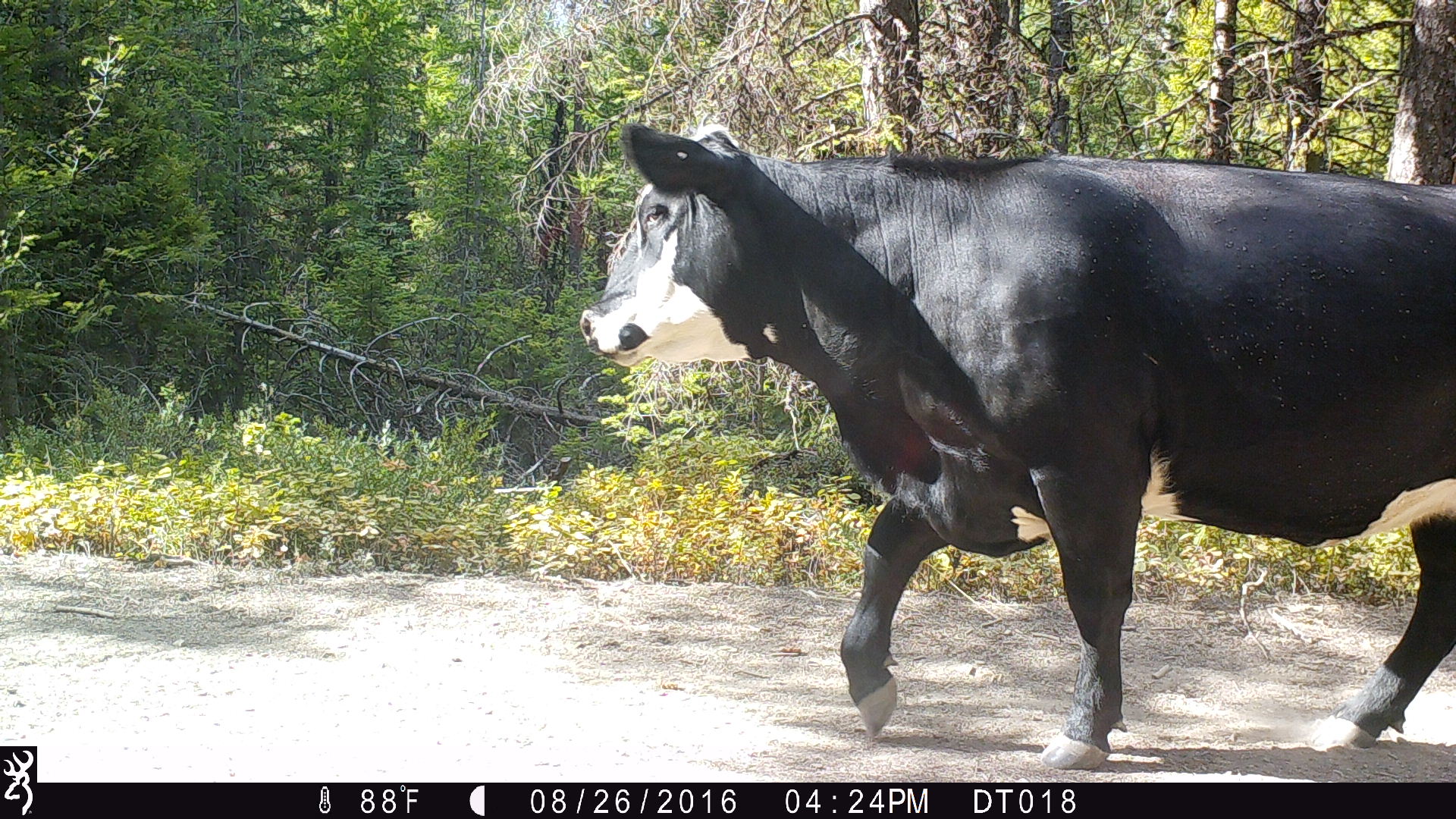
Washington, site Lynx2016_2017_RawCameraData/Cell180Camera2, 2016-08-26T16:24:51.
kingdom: Animalia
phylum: Chordata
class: Mammalia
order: Artiodactyla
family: Bovidae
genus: Bos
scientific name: Bos taurus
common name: domestic cattle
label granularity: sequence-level